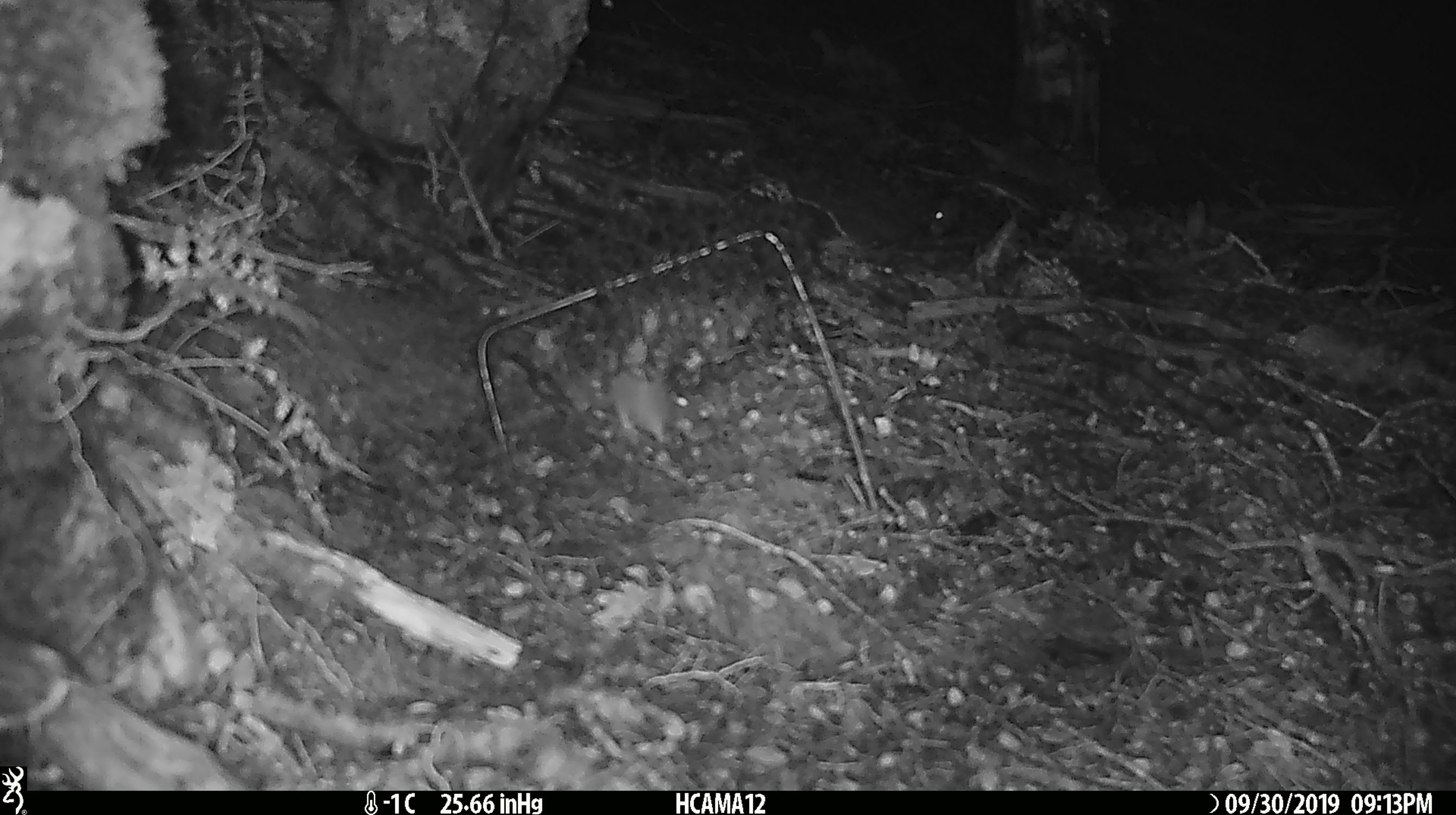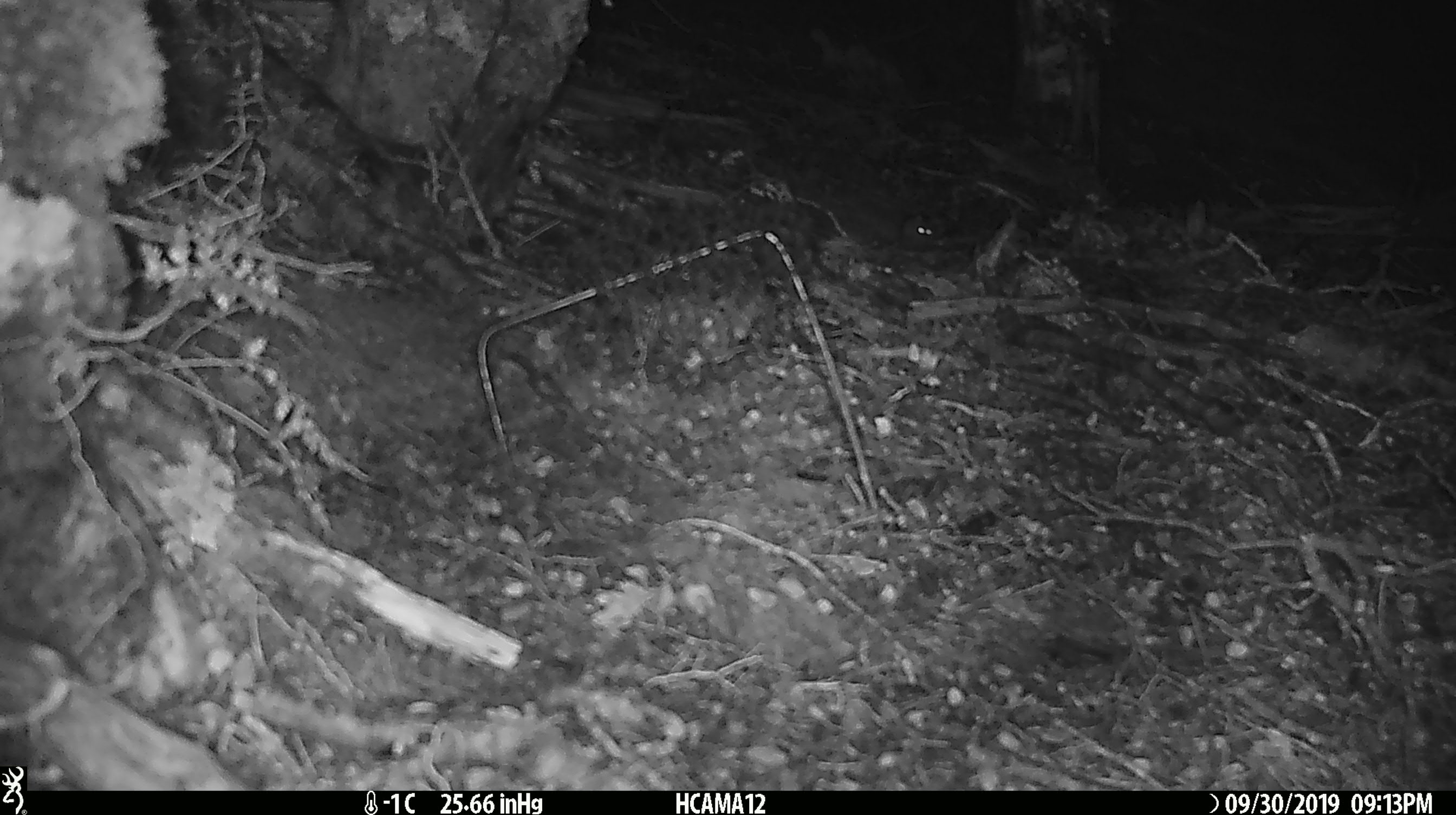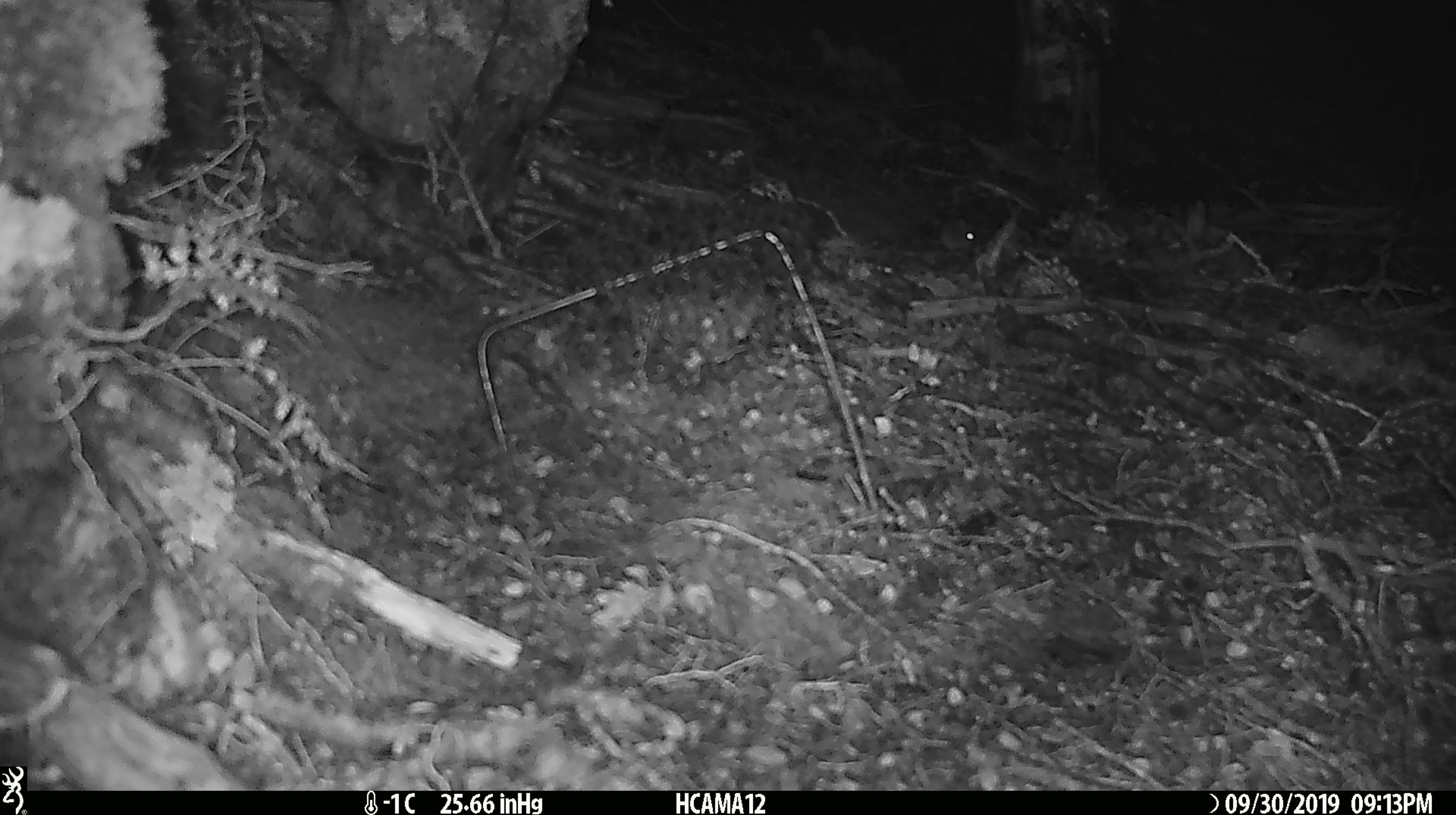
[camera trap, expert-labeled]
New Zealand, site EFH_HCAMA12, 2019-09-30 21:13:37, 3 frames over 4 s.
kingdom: Animalia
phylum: Chordata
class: Mammalia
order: Rodentia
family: Muridae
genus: Mus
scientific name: Mus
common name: mouse